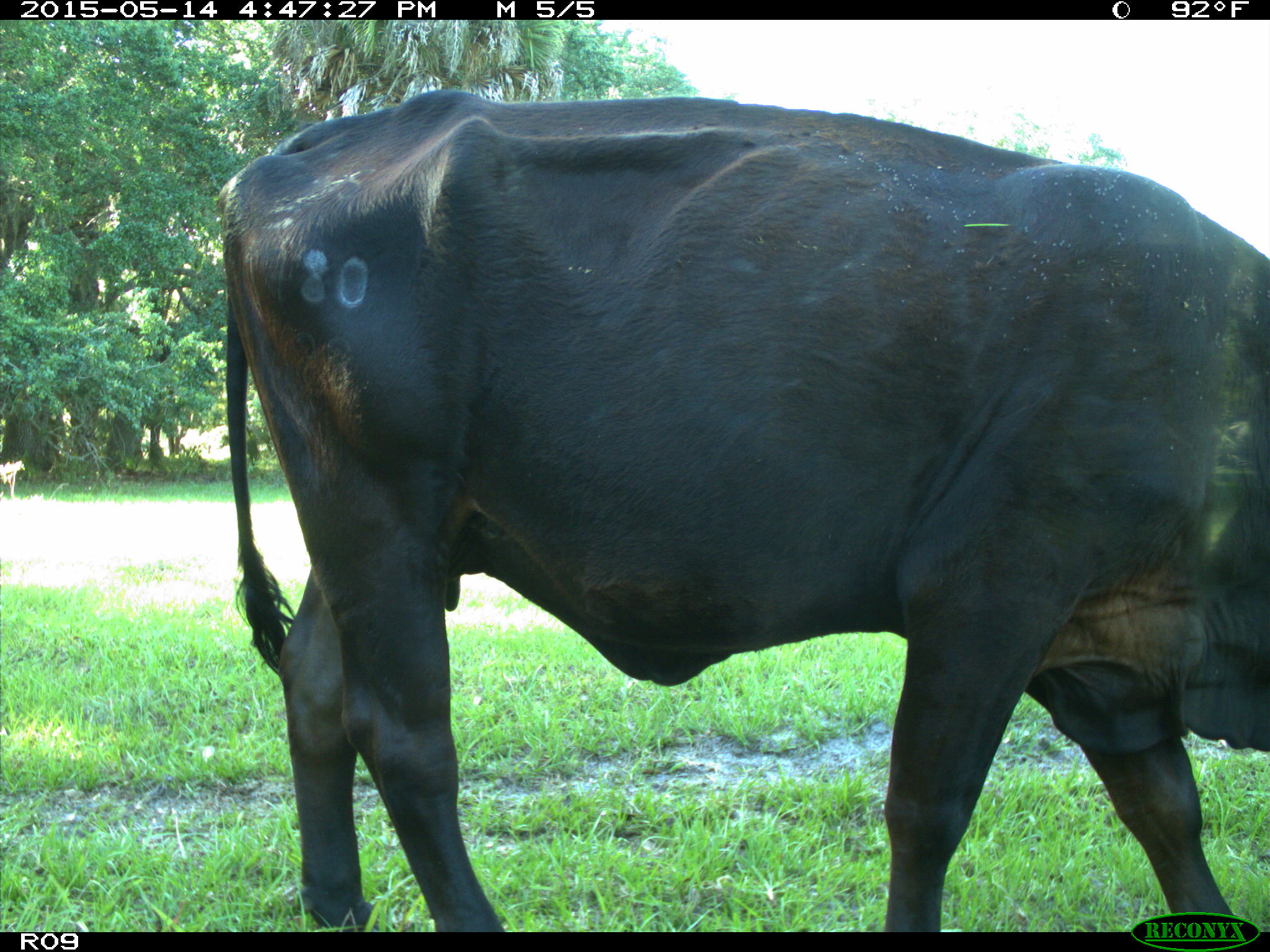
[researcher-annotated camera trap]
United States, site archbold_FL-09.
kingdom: Animalia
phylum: Chordata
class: Mammalia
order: Artiodactyla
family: Bovidae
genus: Bos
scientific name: Bos taurus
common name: domestic cow